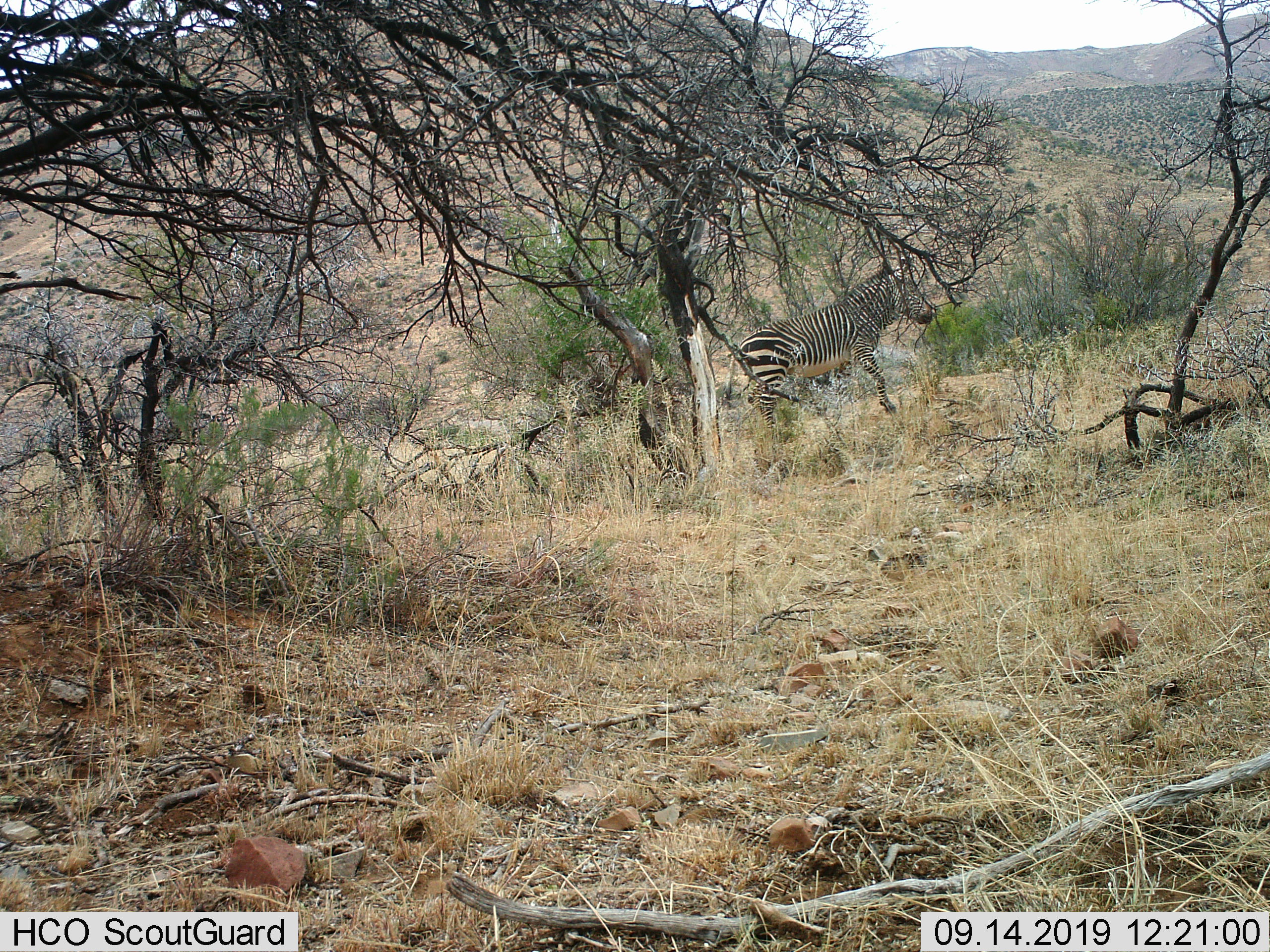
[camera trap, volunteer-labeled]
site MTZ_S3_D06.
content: unidentified animal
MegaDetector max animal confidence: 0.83